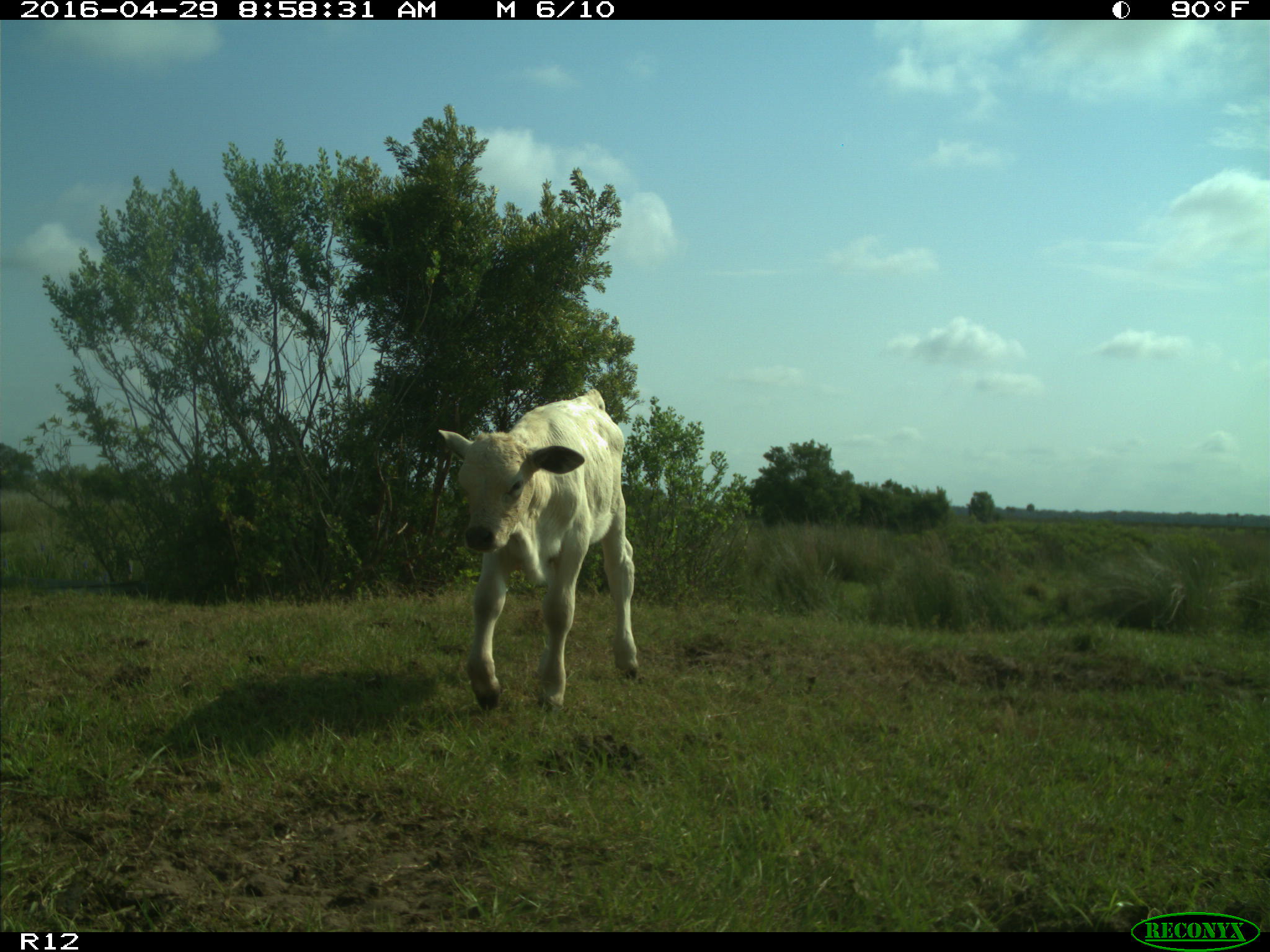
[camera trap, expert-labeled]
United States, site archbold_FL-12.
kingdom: Animalia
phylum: Chordata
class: Mammalia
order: Artiodactyla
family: Bovidae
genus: Bos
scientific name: Bos taurus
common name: domestic cow